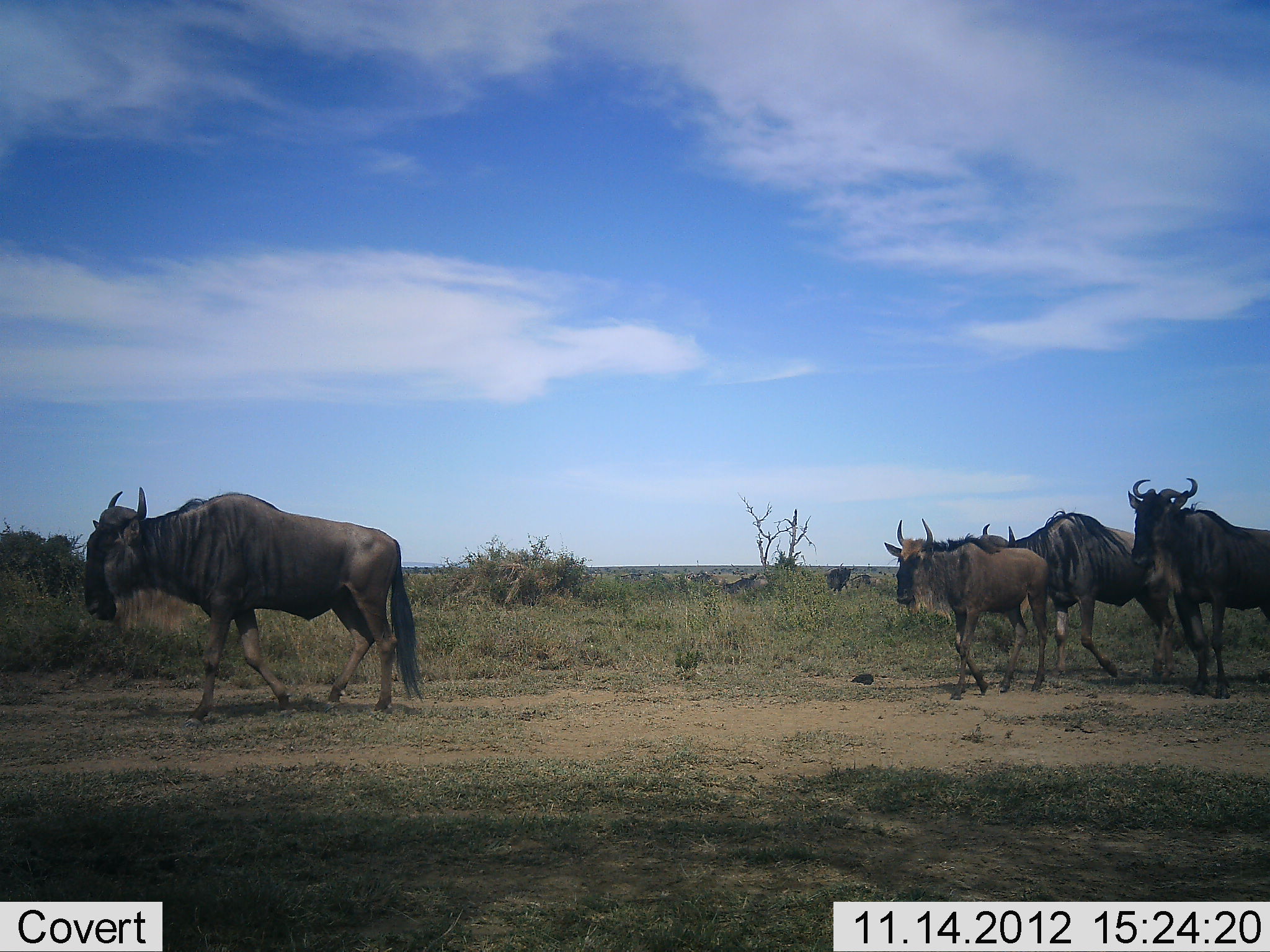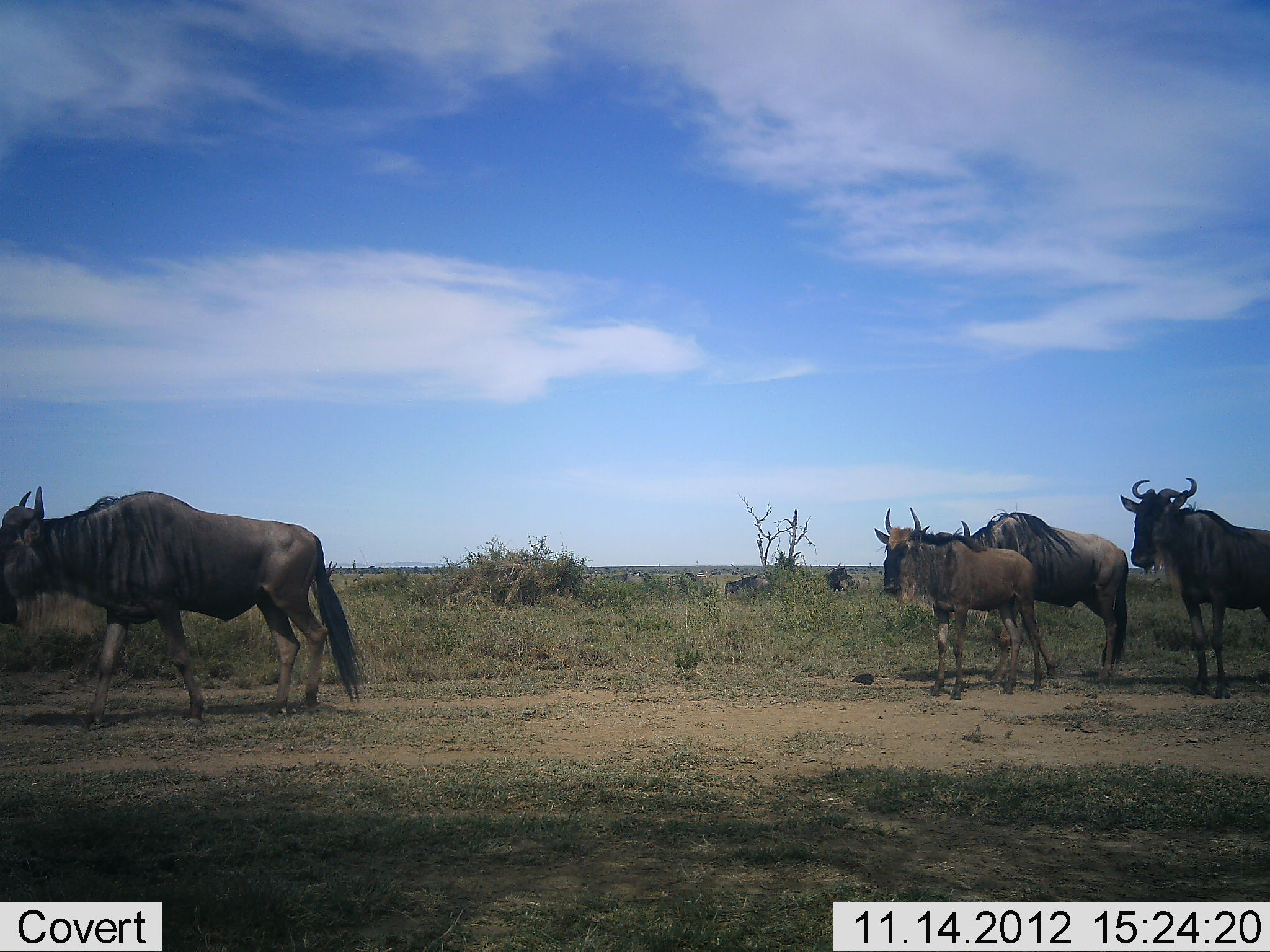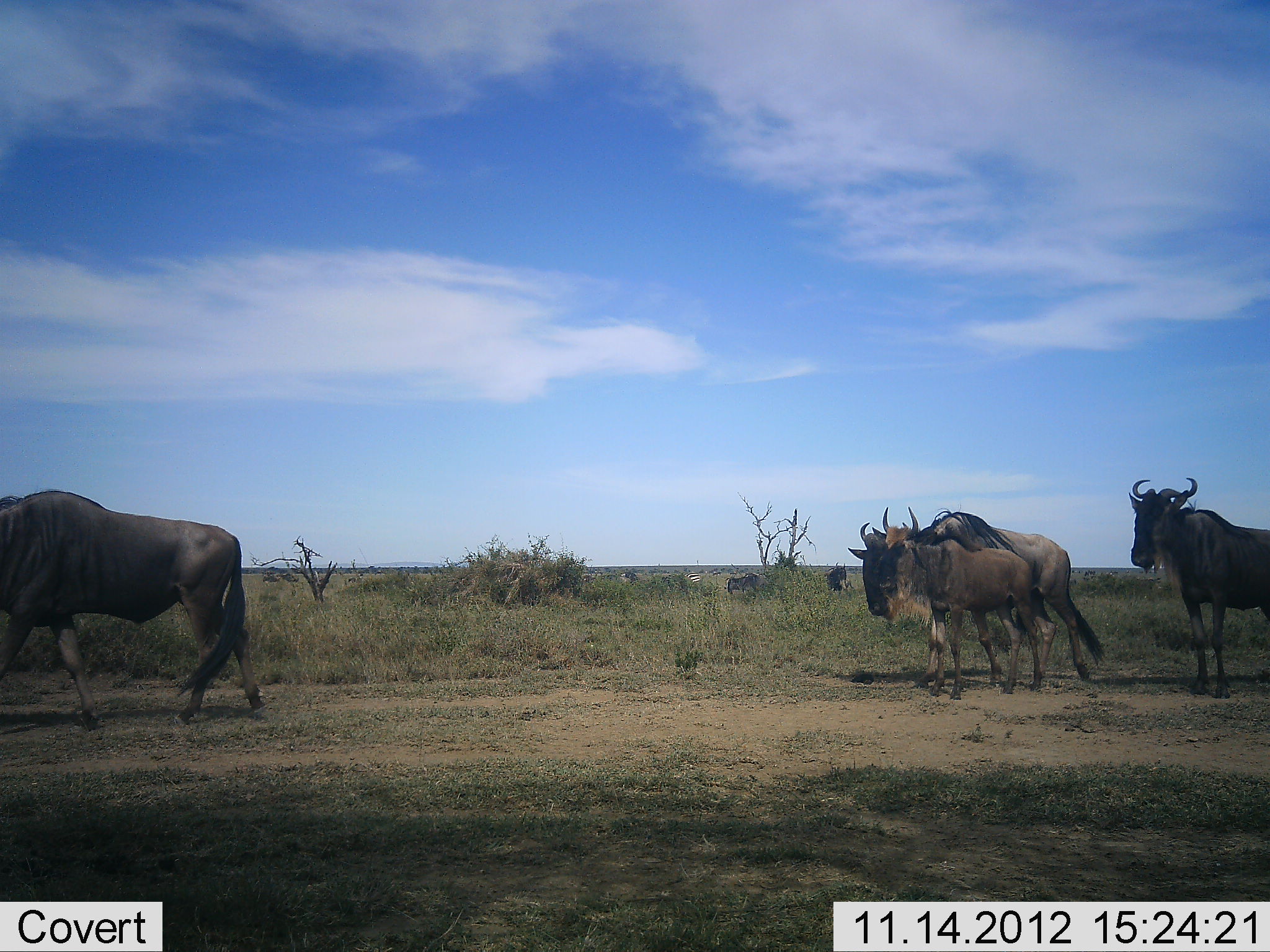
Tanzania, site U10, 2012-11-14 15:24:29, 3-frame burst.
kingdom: Animalia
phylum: Chordata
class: Mammalia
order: Artiodactyla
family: Bovidae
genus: Connochaetes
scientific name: Connochaetes taurinus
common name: blue wildebeest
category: wildebeest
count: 8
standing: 50%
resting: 0%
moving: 90%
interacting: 0%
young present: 60%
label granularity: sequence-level